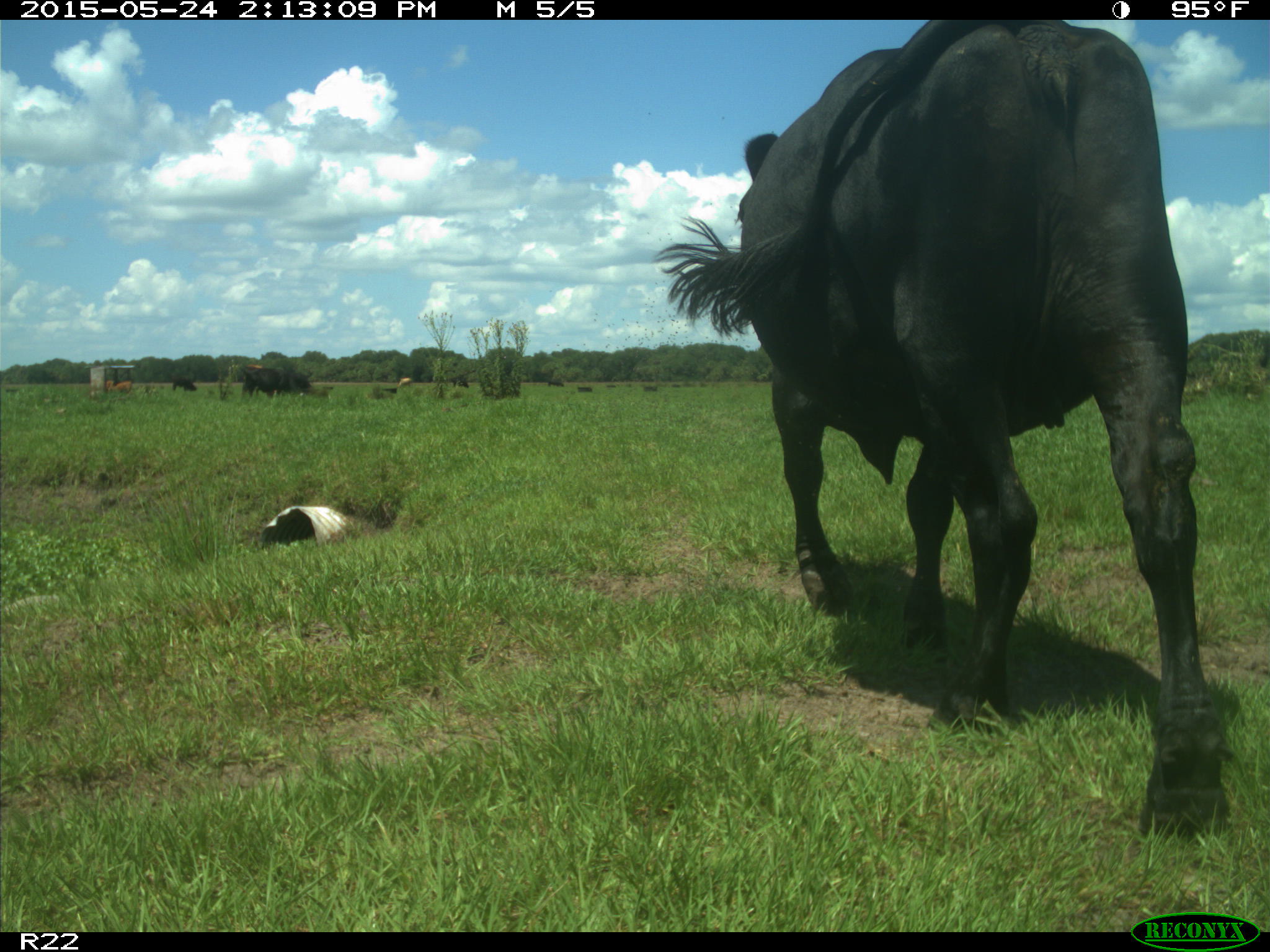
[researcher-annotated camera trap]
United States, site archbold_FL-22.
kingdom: Animalia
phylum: Chordata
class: Mammalia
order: Artiodactyla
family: Bovidae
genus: Bos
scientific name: Bos taurus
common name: domestic cow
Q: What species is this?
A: Bos taurus (domestic cow).